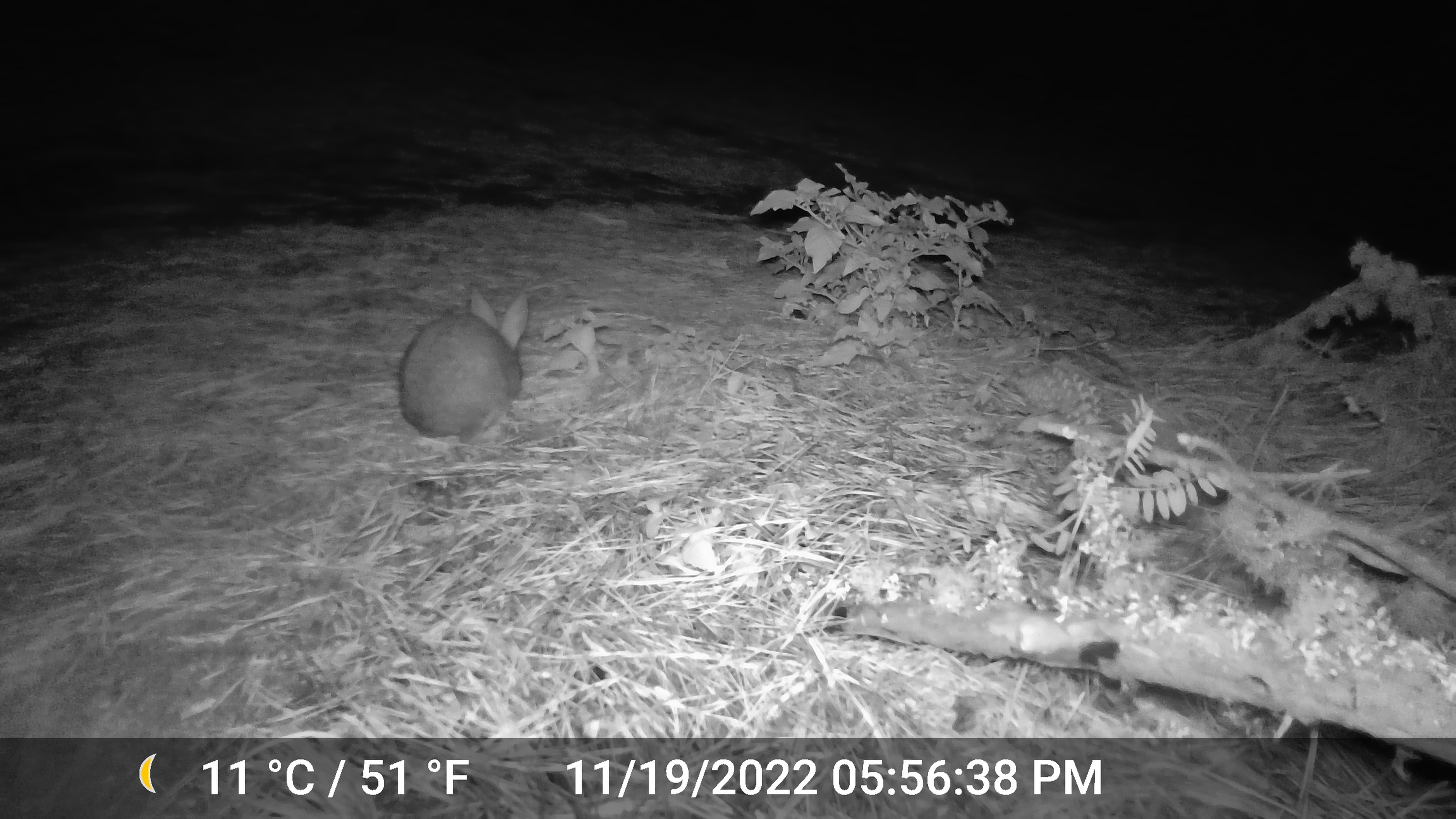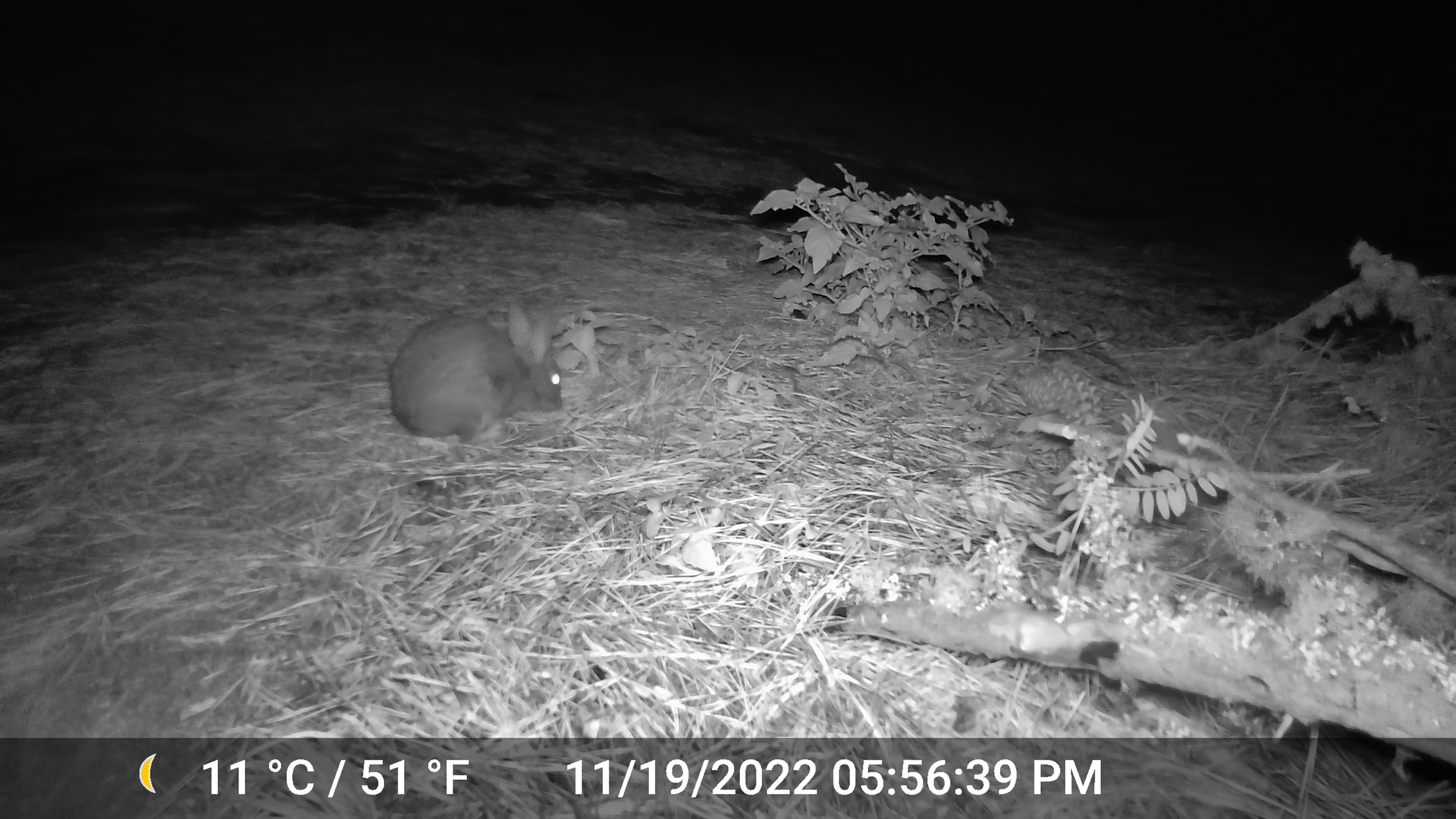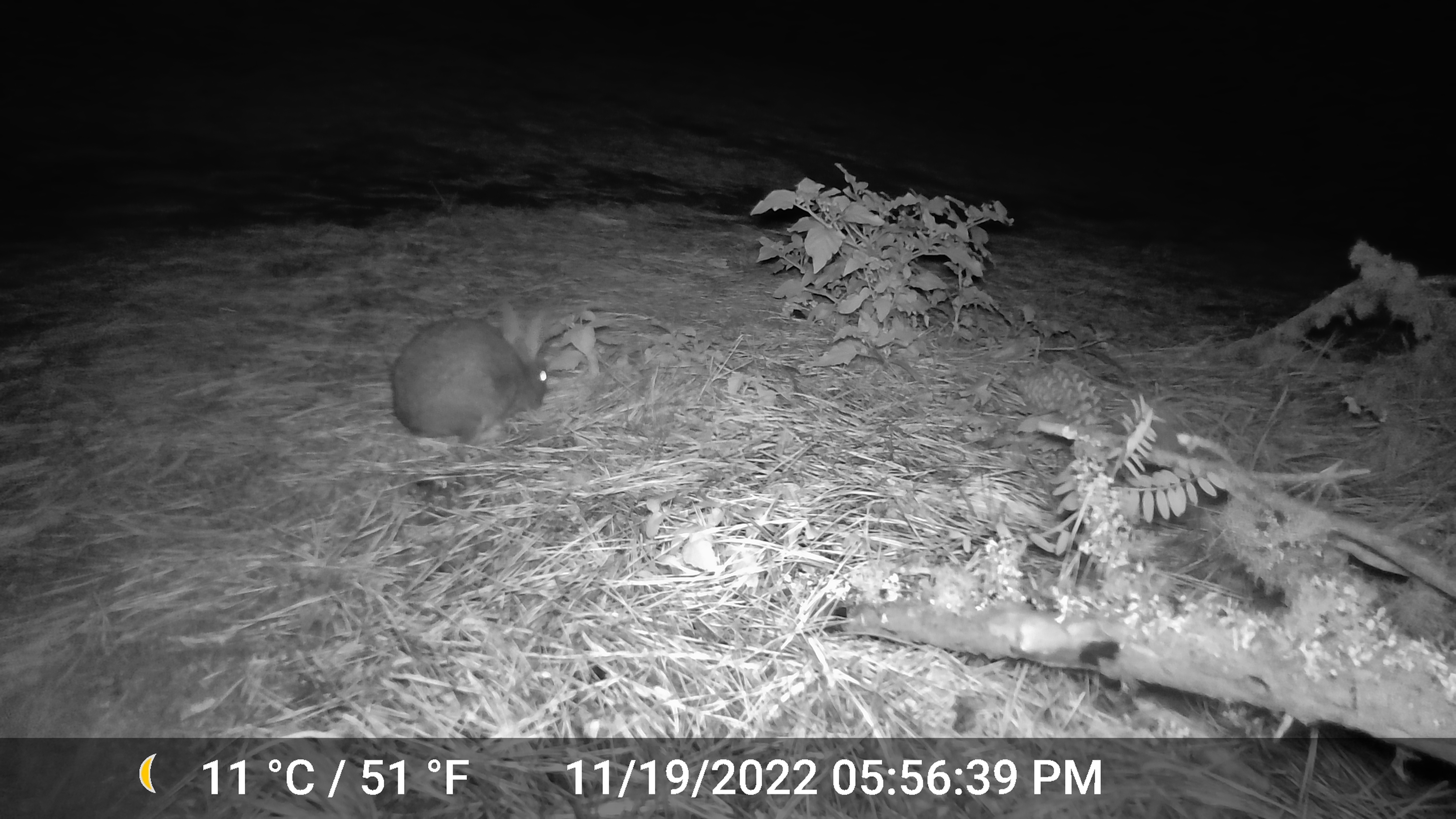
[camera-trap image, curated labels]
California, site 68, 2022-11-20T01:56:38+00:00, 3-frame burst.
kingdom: Animalia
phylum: Chordata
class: Mammalia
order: Lagomorpha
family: Leporidae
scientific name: Leporidae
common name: rabbit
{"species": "rabbit (Leporidae)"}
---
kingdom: Animalia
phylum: Chordata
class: Mammalia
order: Lagomorpha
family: Leporidae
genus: Sylvilagus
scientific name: Sylvilagus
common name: cottontail rabbit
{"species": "cottontail rabbit (Sylvilagus)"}